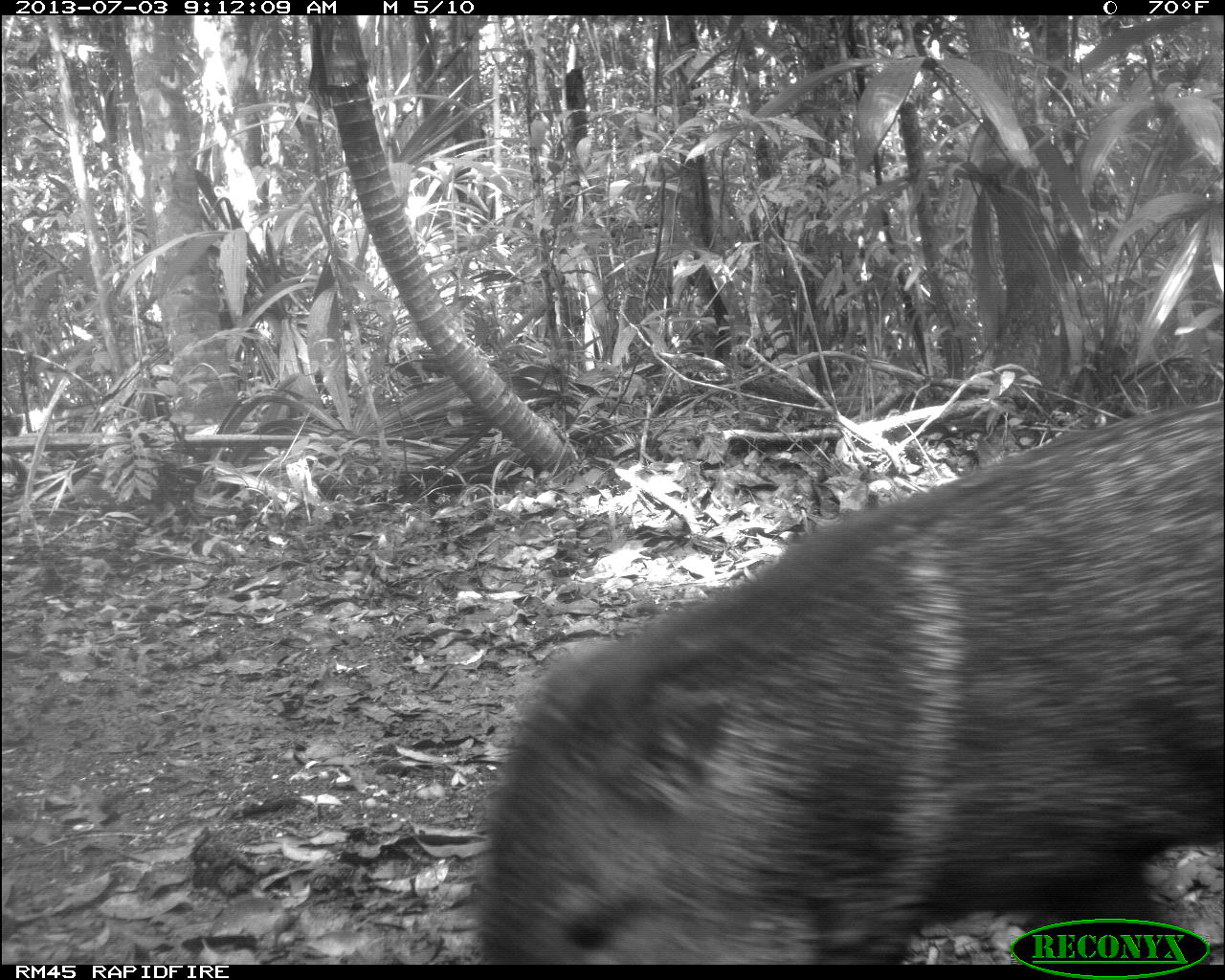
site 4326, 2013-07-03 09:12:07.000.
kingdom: Animalia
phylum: Chordata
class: Mammalia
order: Artiodactyla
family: Tayassuidae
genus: Pecari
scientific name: Pecari tajacu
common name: collared peccary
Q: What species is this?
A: Pecari tajacu (collared peccary).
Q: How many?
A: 5.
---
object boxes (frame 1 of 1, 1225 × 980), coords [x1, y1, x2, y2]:
pecari tajacu: [468, 394, 1223, 963]